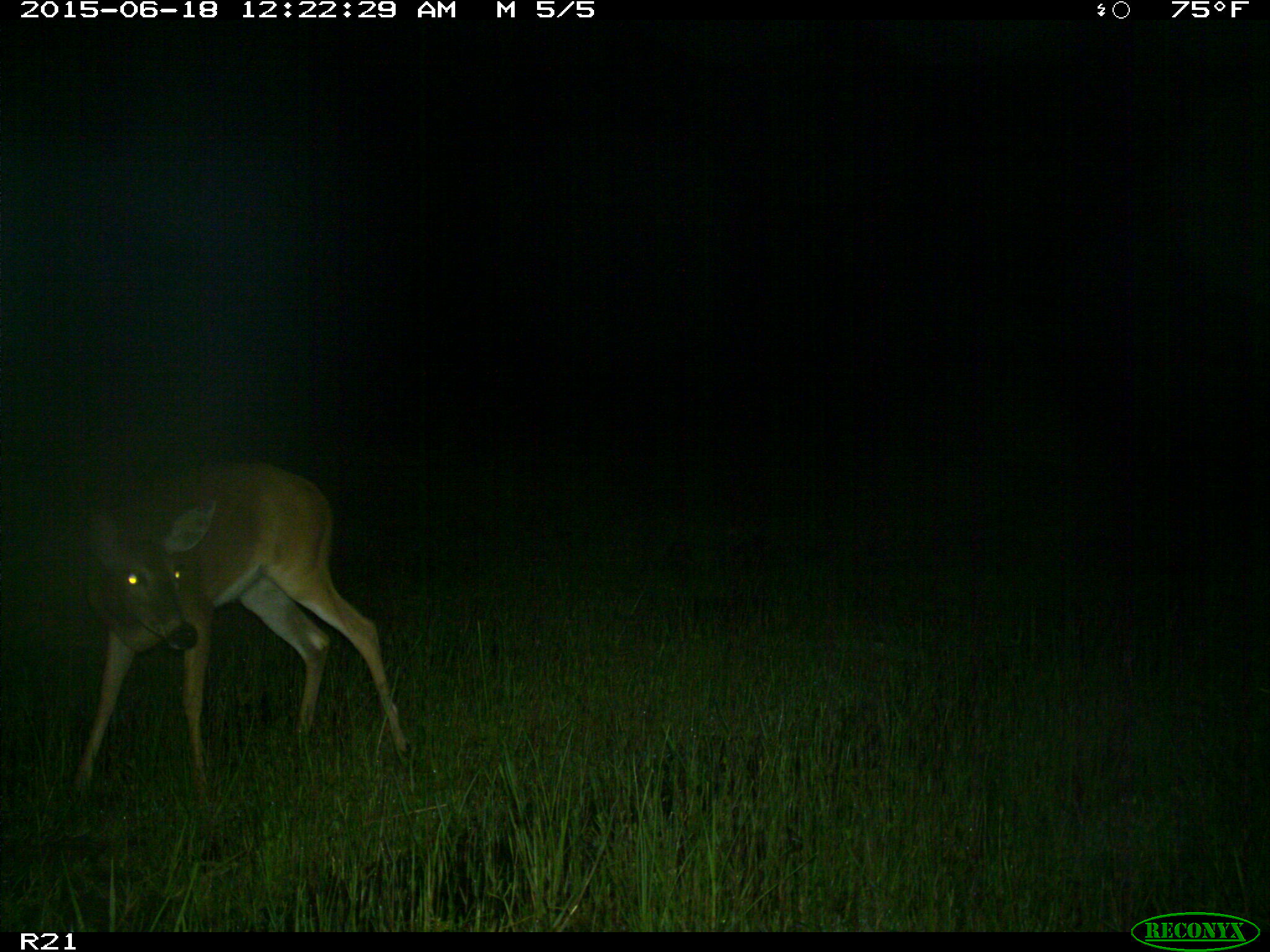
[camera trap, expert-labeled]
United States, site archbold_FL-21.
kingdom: Animalia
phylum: Chordata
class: Mammalia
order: Artiodactyla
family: Cervidae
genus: Odocoileus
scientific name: Odocoileus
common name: deer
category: unidentified deer